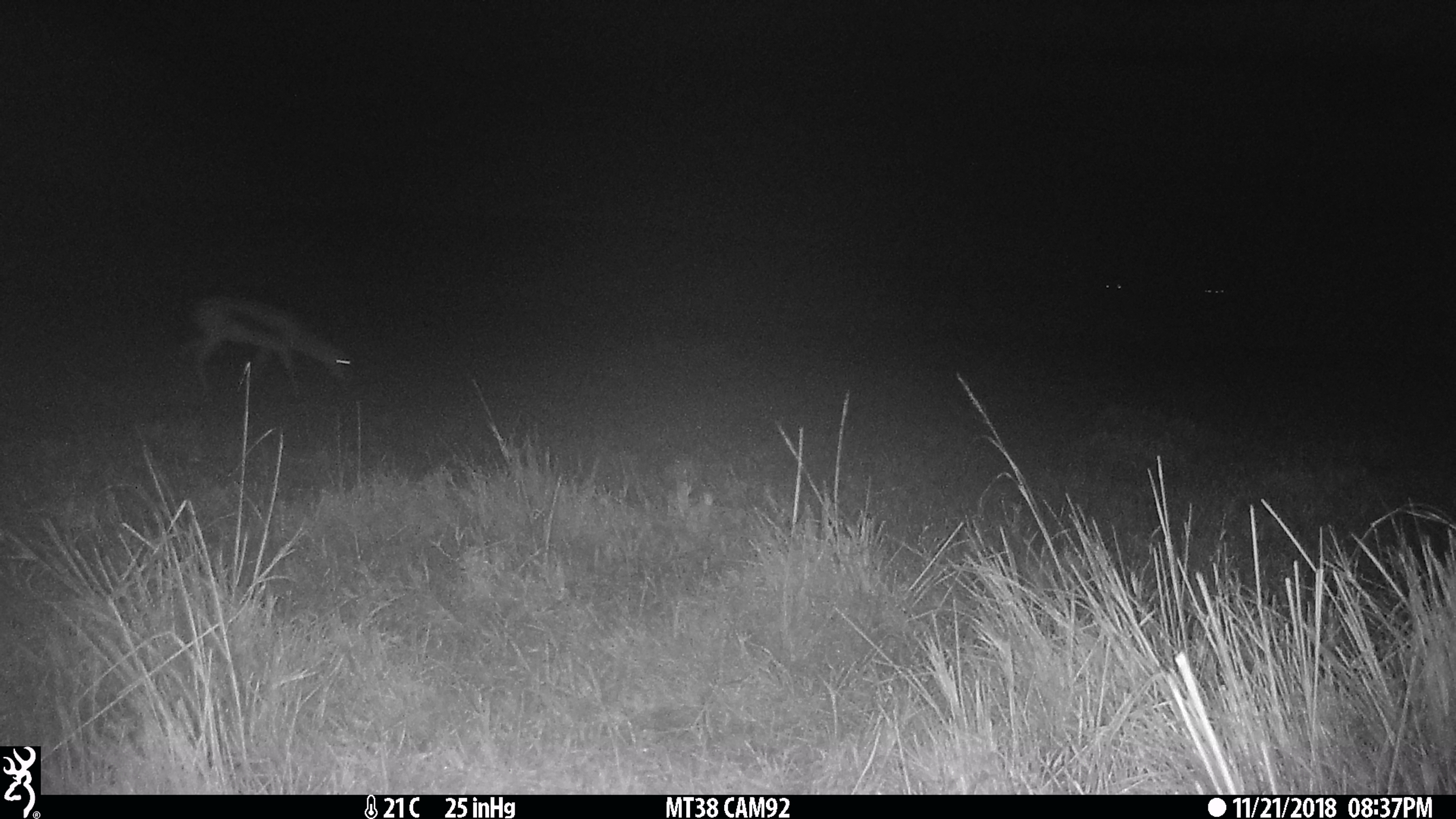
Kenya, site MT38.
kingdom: Animalia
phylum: Chordata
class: Mammalia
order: Artiodactyla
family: Bovidae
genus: Eudorcas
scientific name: Eudorcas thomsonii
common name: thomon's gazelle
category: gazelle thomsons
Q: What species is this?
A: Gazelle thomsons (thomon's gazelle) (Eudorcas thomsonii).